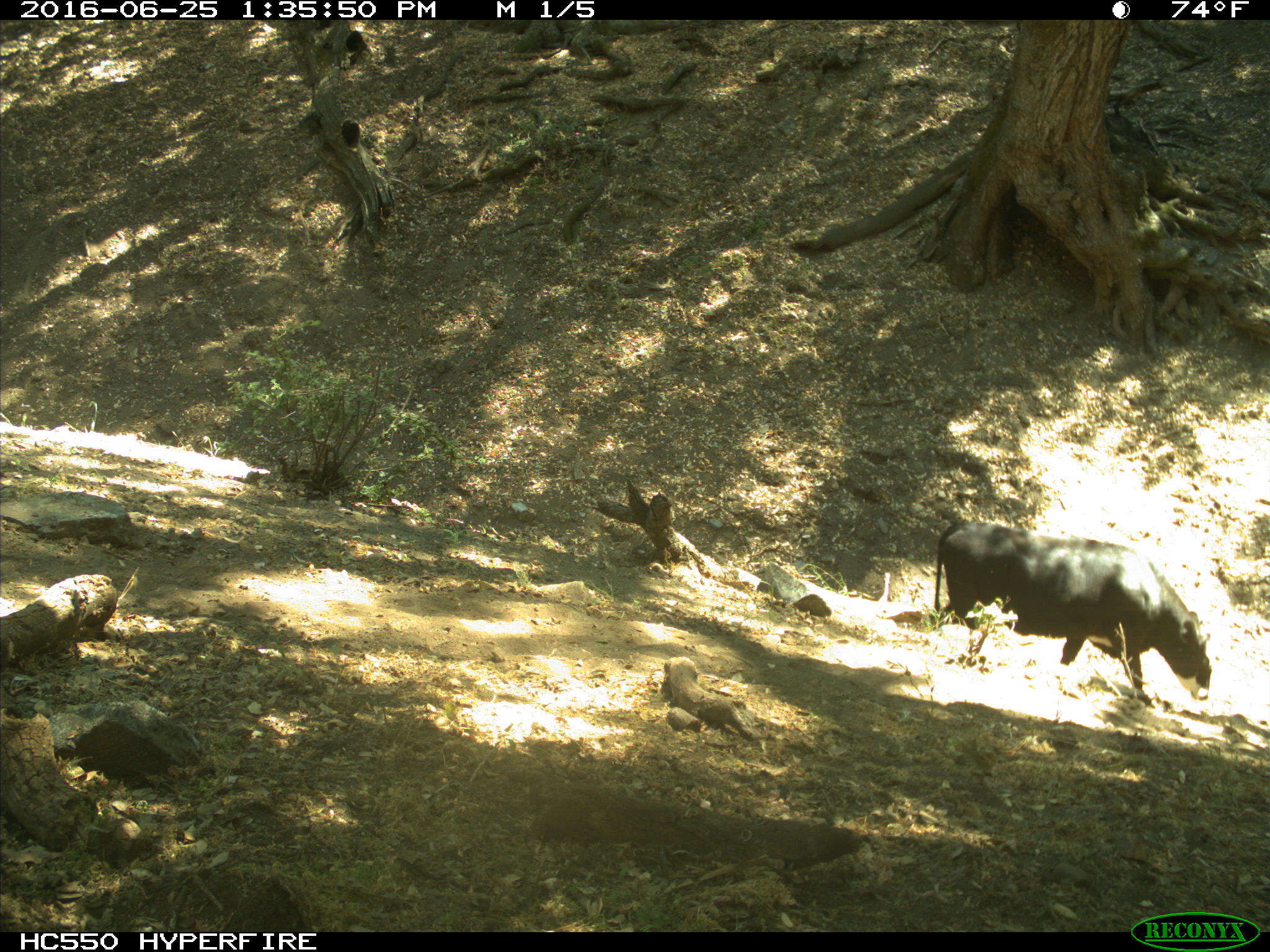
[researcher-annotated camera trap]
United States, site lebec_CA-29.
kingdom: Animalia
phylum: Chordata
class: Mammalia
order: Artiodactyla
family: Bovidae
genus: Bos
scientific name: Bos taurus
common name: domestic cow